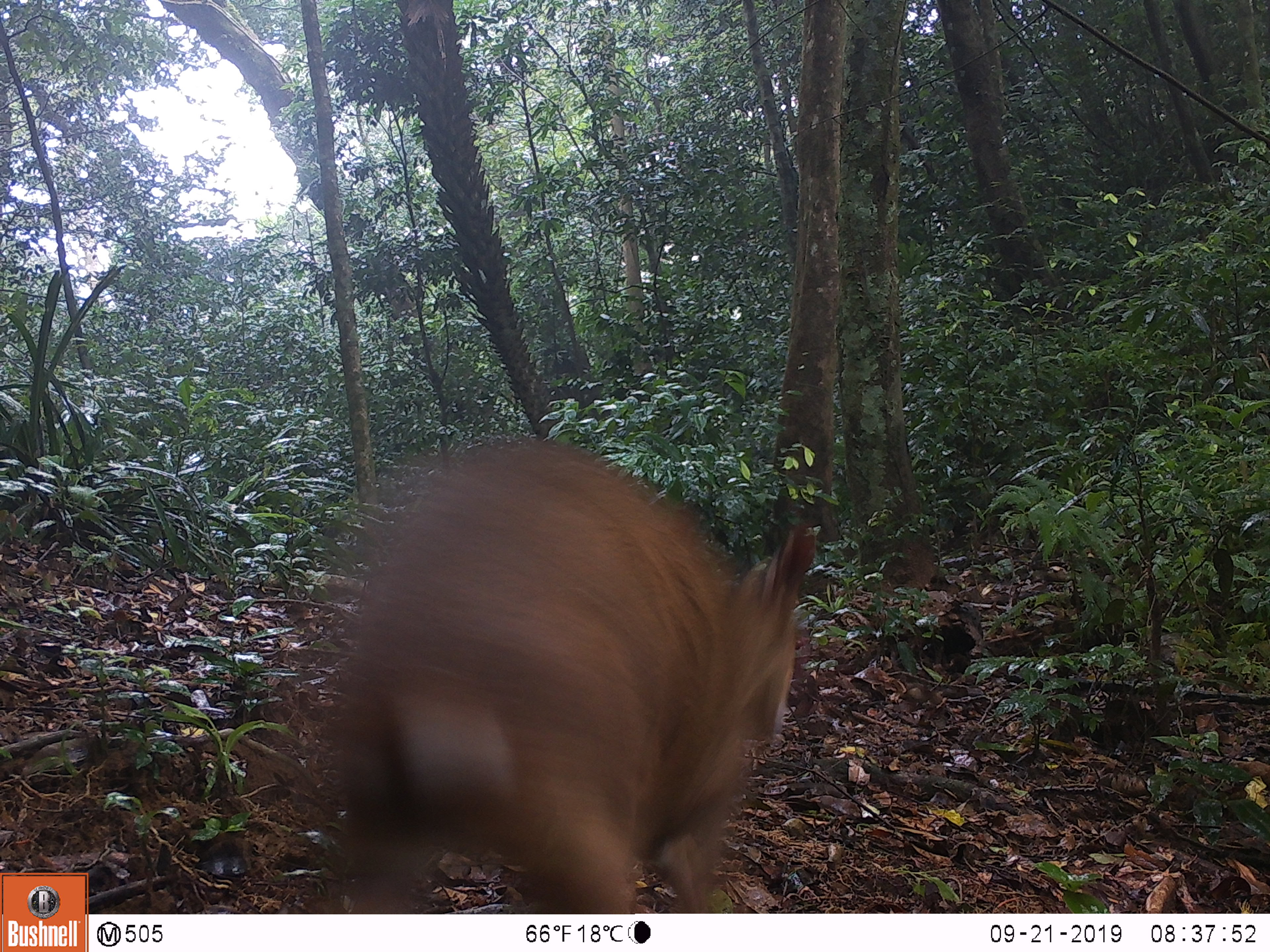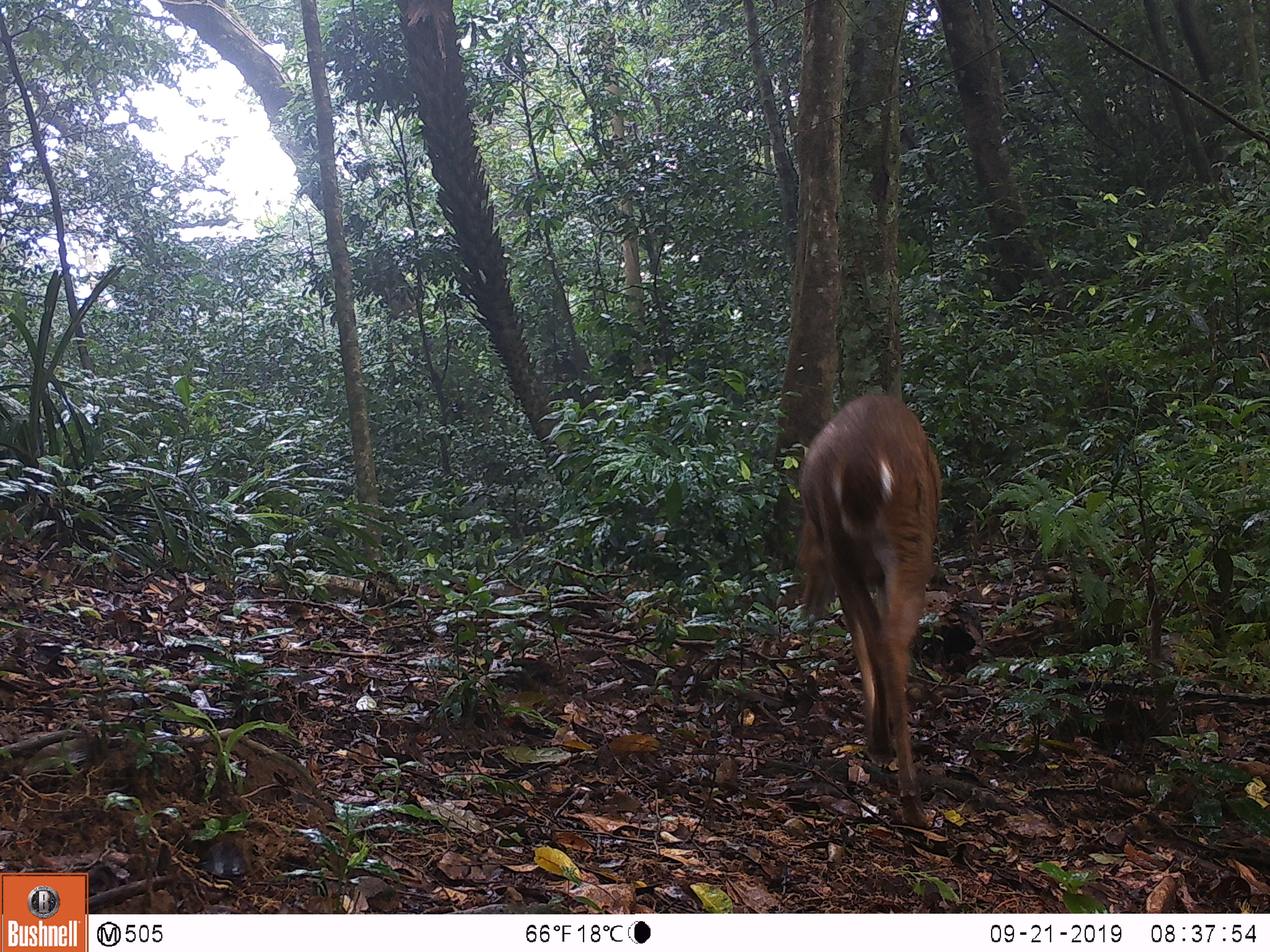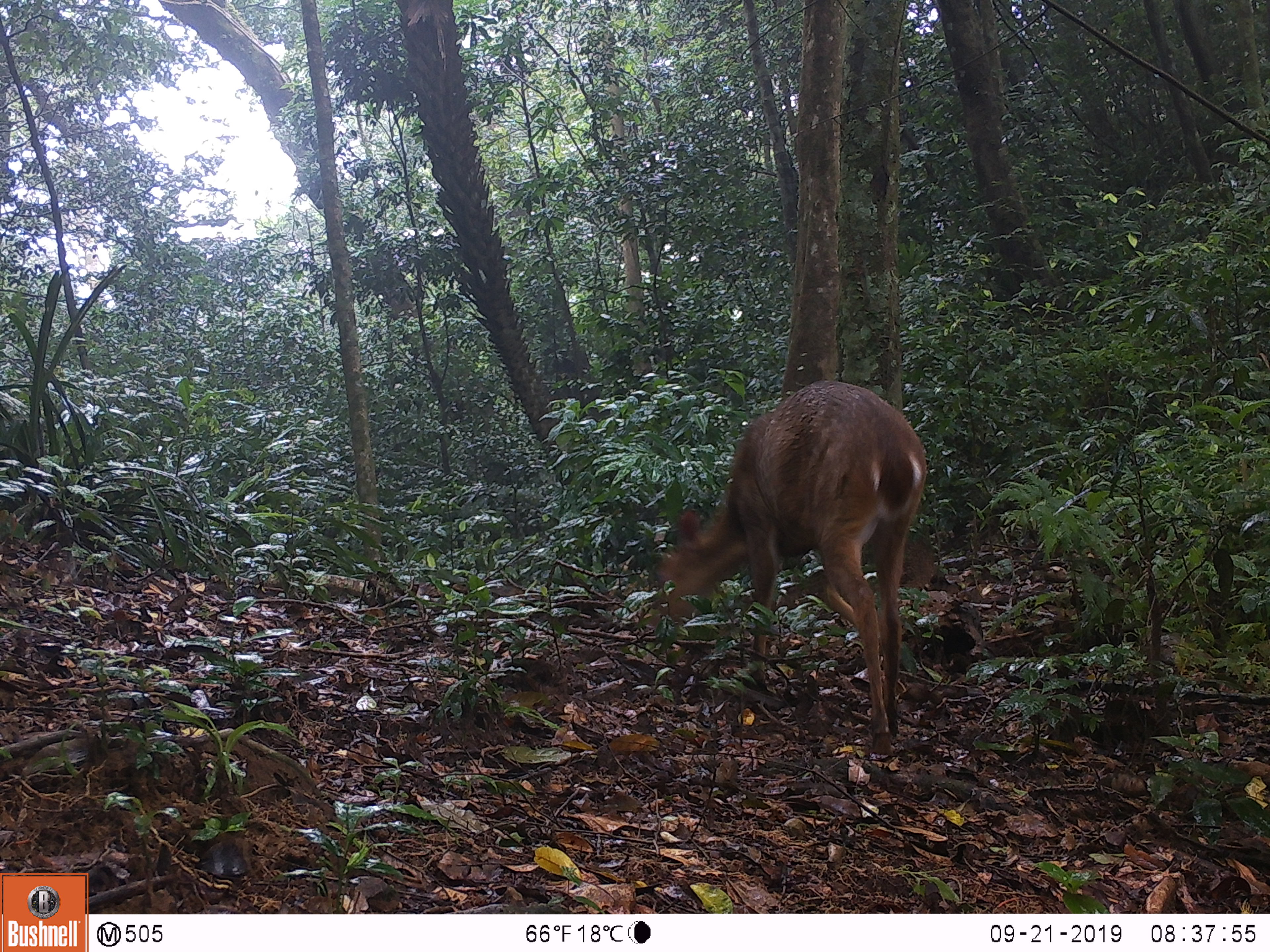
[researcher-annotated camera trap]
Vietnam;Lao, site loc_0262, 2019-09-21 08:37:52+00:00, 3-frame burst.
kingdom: Animalia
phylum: Chordata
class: Mammalia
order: Artiodactyla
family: Cervidae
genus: Muntiacus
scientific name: Muntiacus vuquangensis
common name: large-antlered muntjac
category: large antlered muntjac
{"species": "large antlered muntjac (large-antlered muntjac) (Muntiacus vuquangensis)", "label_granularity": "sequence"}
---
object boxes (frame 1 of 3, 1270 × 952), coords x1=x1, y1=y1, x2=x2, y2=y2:
large antlered muntjac: x1=332, y1=438, x2=817, y2=914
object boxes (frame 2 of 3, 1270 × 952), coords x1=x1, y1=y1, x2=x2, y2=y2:
large antlered muntjac: x1=795, y1=393, x2=942, y2=829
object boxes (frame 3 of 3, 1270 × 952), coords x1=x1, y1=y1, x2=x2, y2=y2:
large antlered muntjac: x1=647, y1=379, x2=927, y2=756